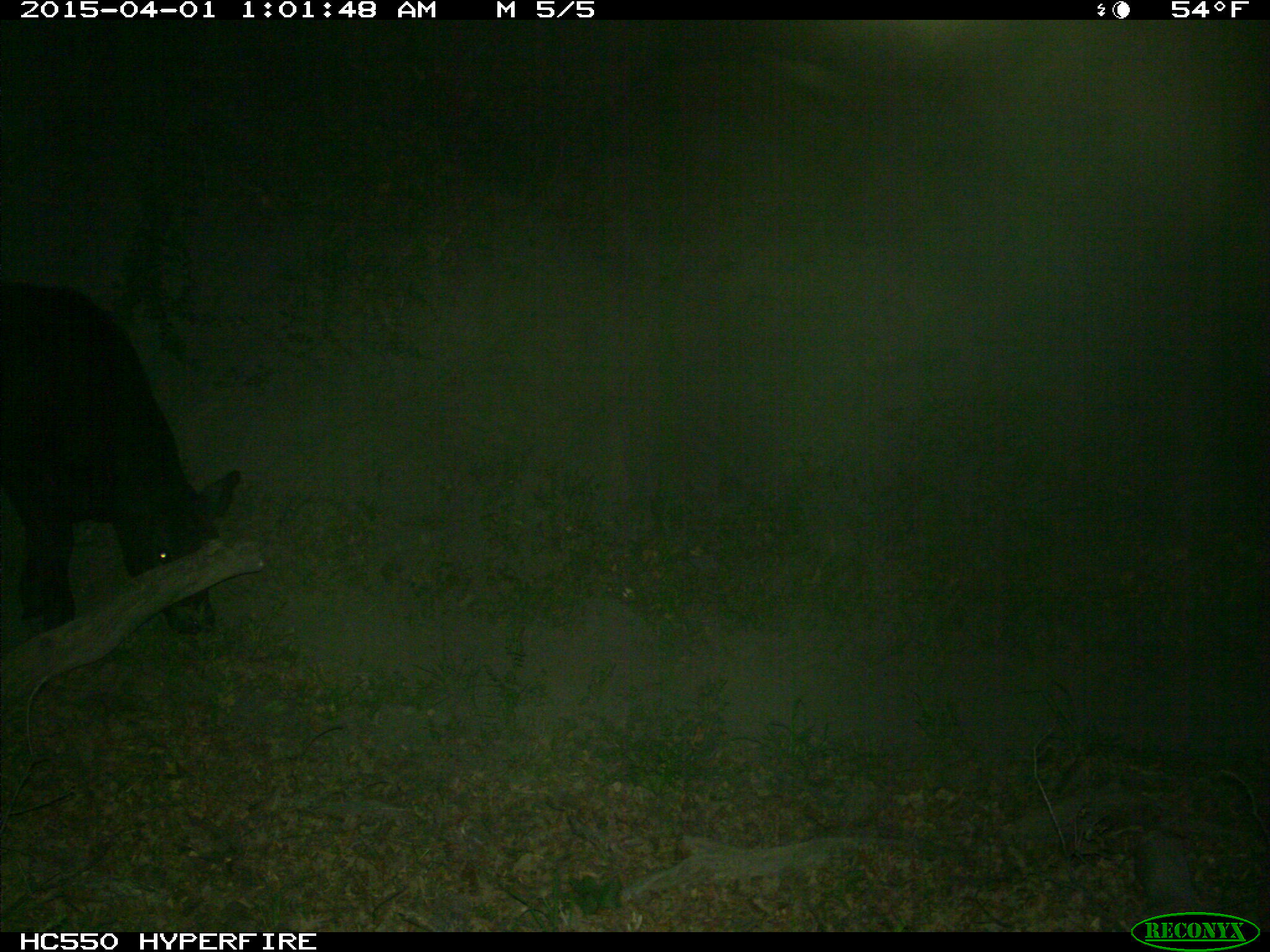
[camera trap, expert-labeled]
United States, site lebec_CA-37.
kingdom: Animalia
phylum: Chordata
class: Mammalia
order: Artiodactyla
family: Bovidae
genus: Bos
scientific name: Bos taurus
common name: domestic cow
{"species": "Bos taurus (domestic cow)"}